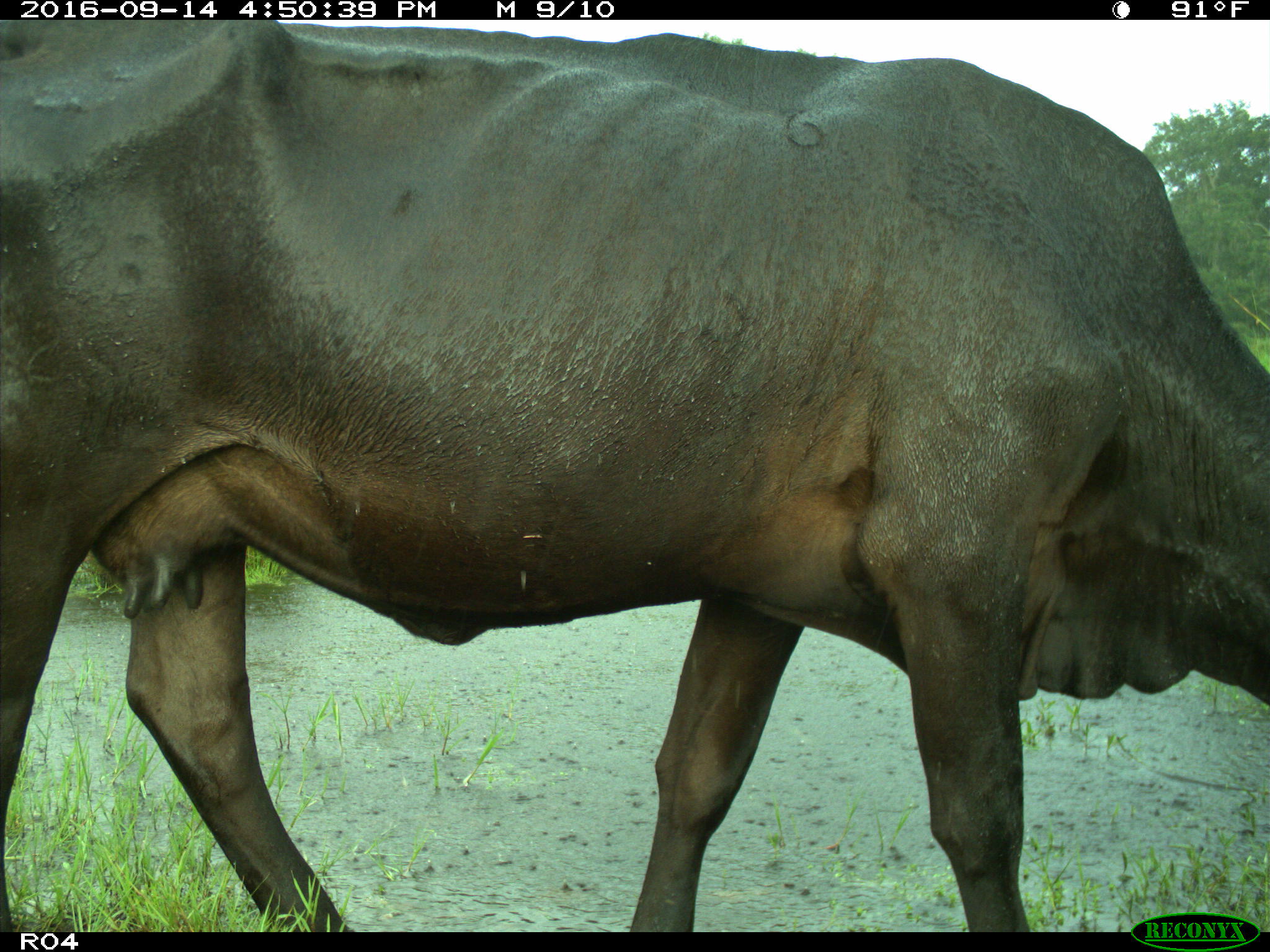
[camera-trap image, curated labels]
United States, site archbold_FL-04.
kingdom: Animalia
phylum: Chordata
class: Mammalia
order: Artiodactyla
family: Bovidae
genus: Bos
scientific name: Bos taurus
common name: domestic cow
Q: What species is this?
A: Bos taurus (domestic cow).